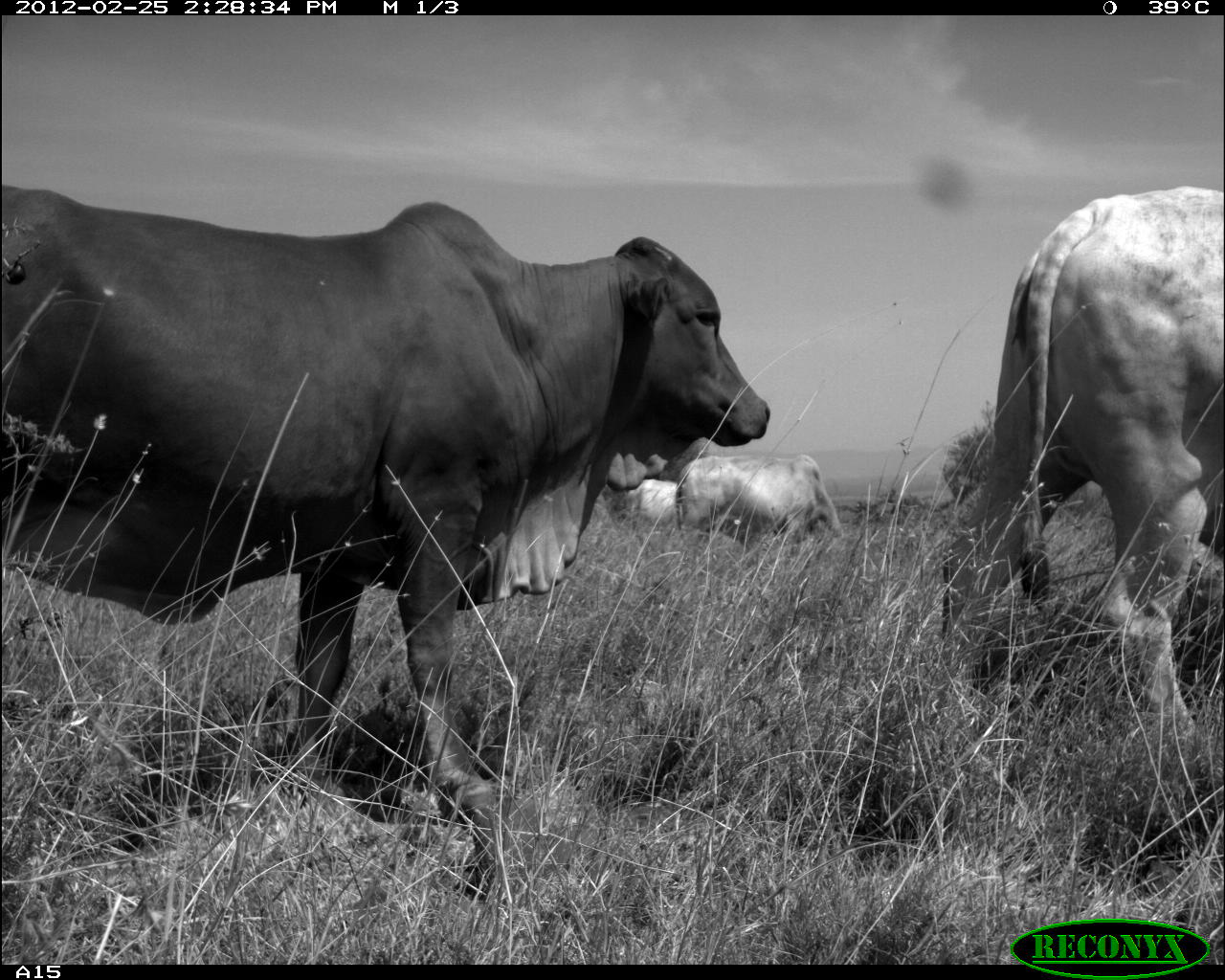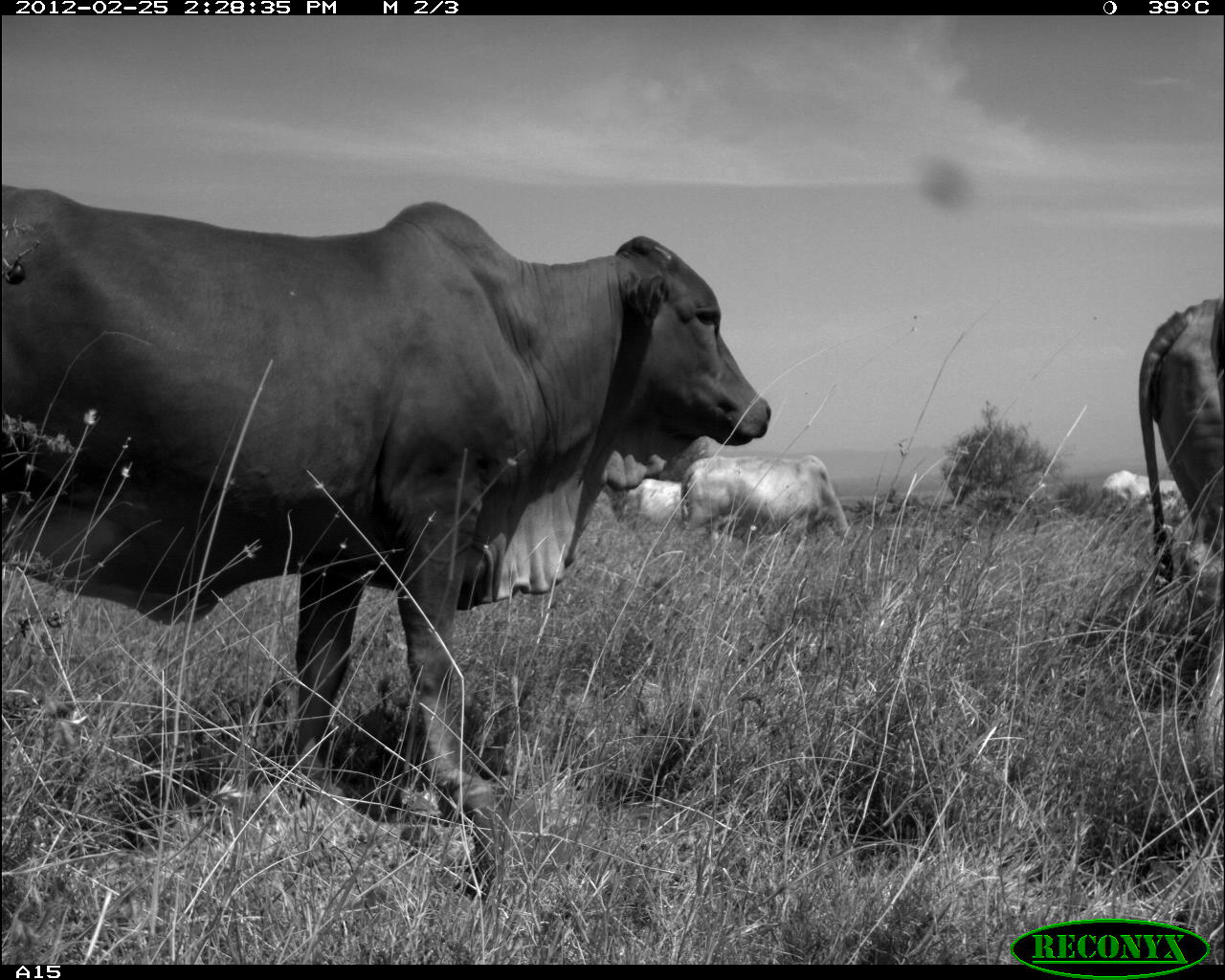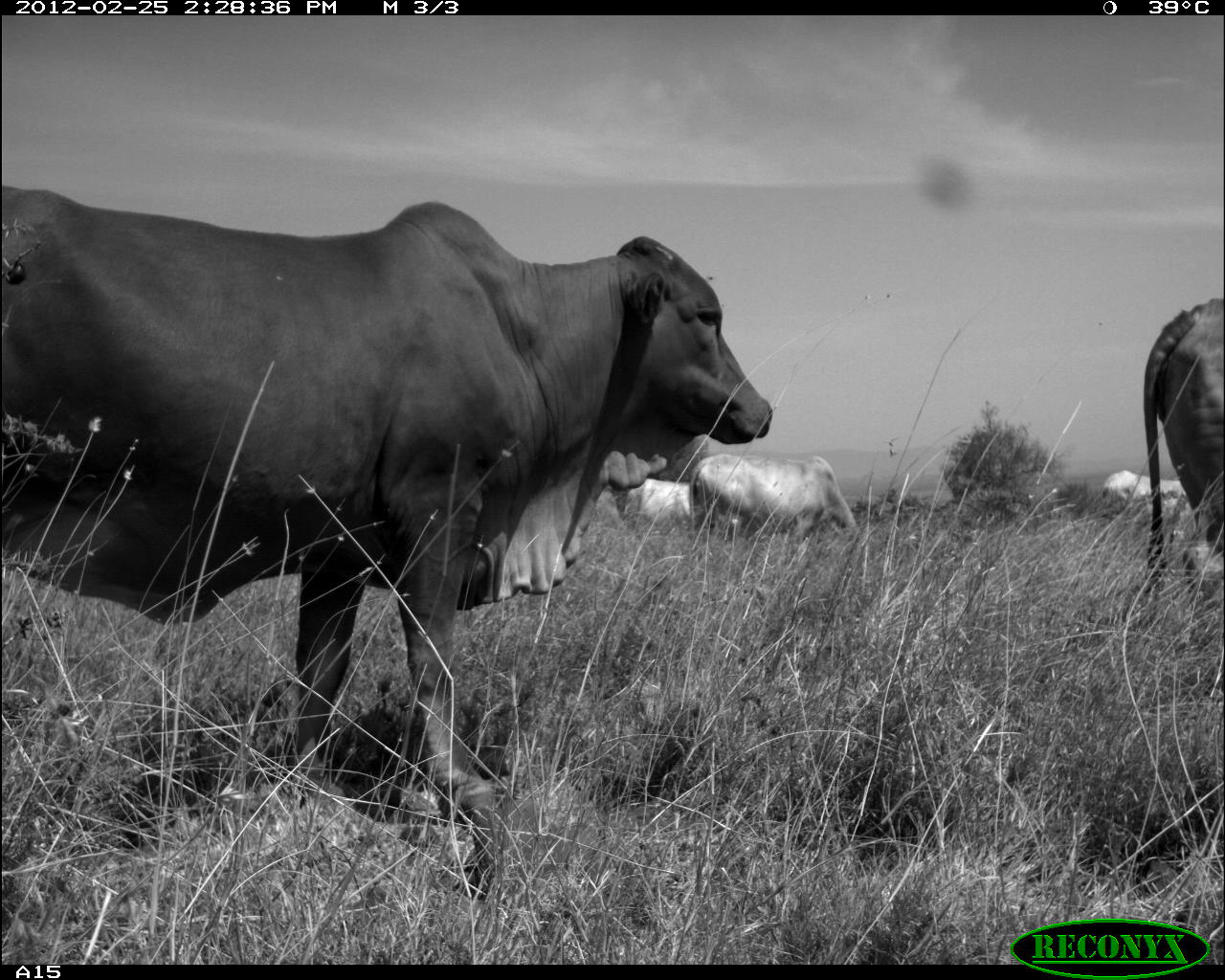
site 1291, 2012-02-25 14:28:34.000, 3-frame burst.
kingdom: Animalia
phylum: Chordata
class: Mammalia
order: Artiodactyla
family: Bovidae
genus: Bos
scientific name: Bos taurus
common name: domestic cattle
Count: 4.